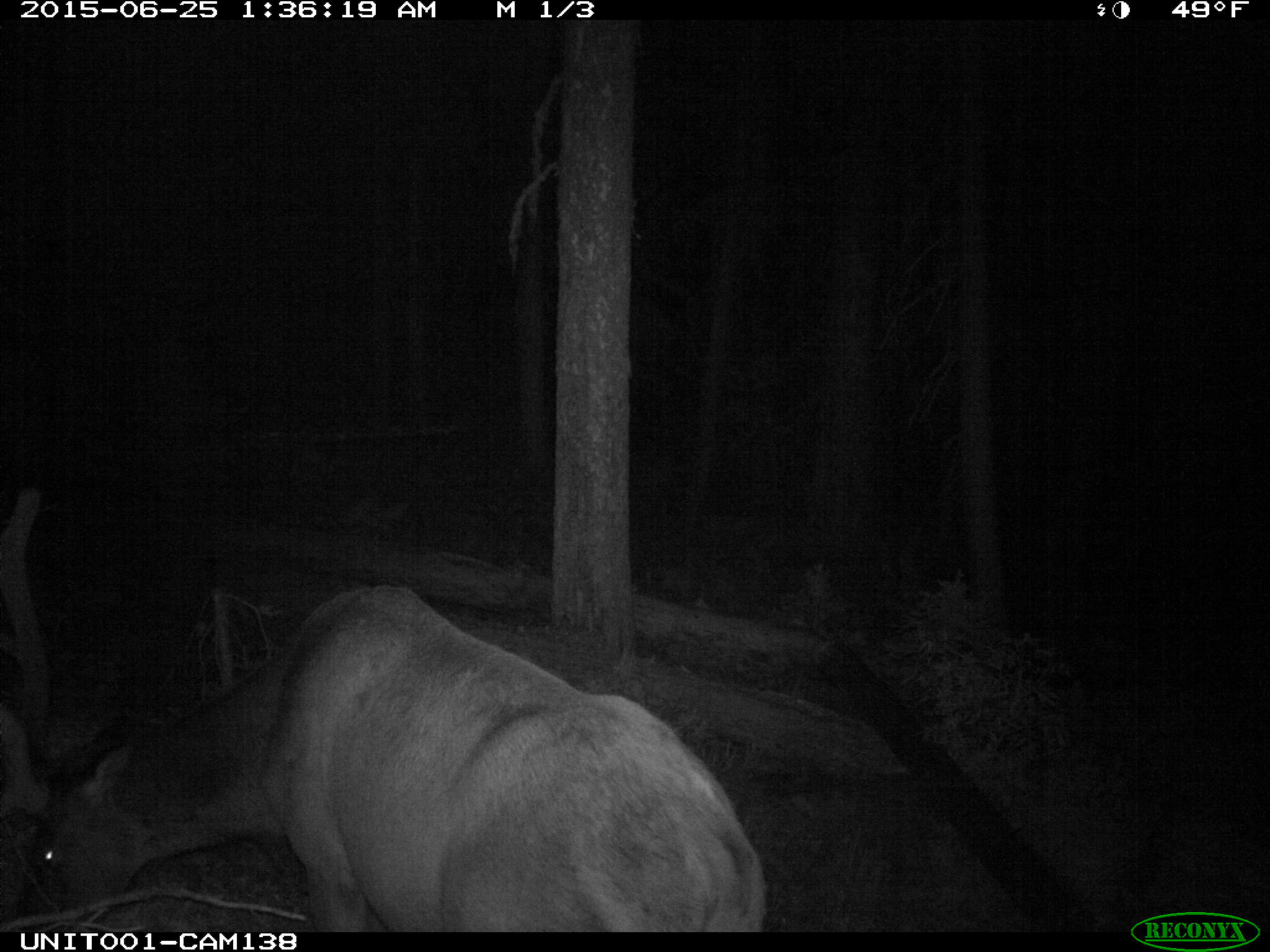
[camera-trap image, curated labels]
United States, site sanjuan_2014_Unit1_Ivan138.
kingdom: Animalia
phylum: Chordata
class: Mammalia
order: Artiodactyla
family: Cervidae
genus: Cervus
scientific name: Cervus elaphus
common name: red deer